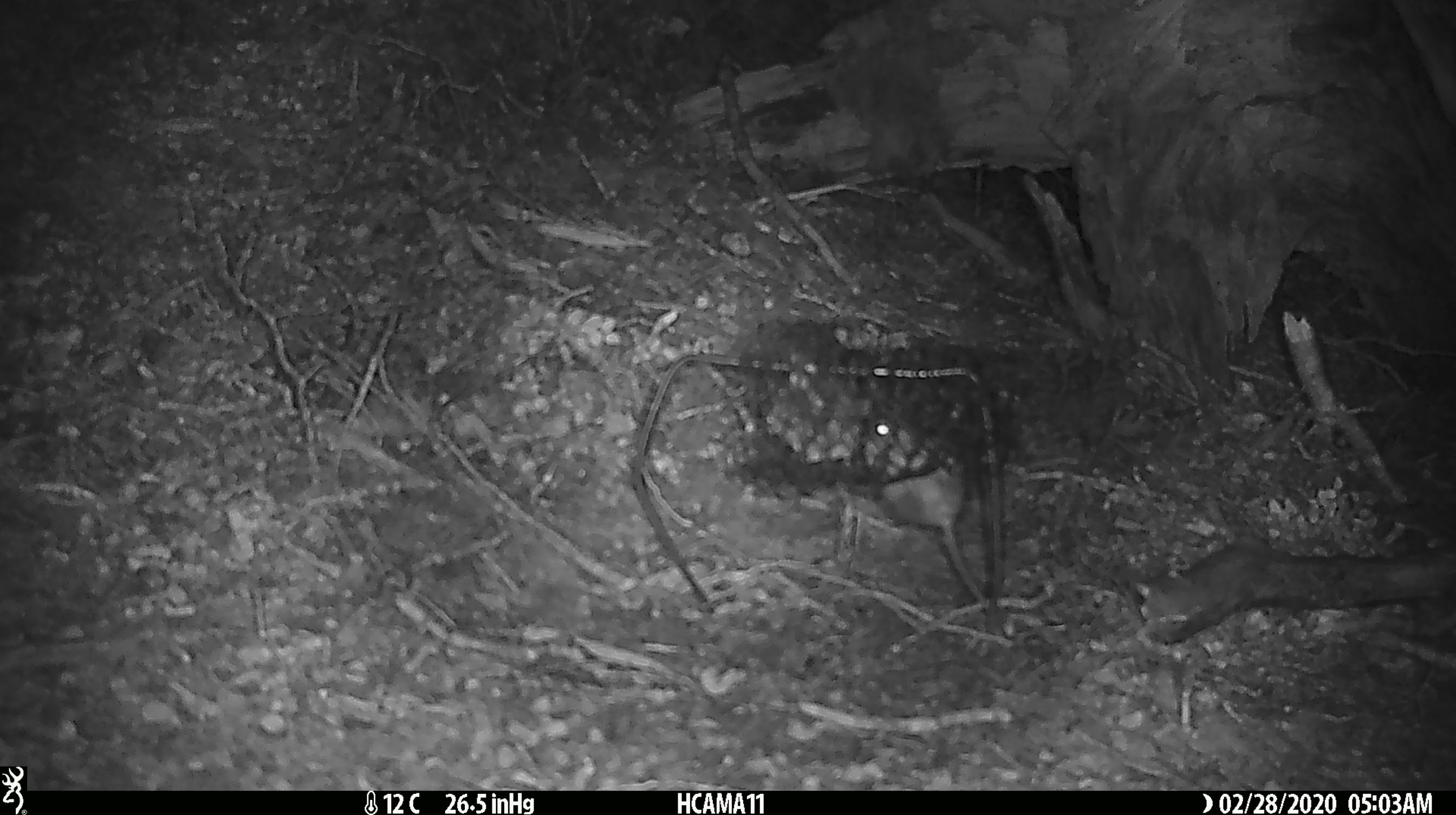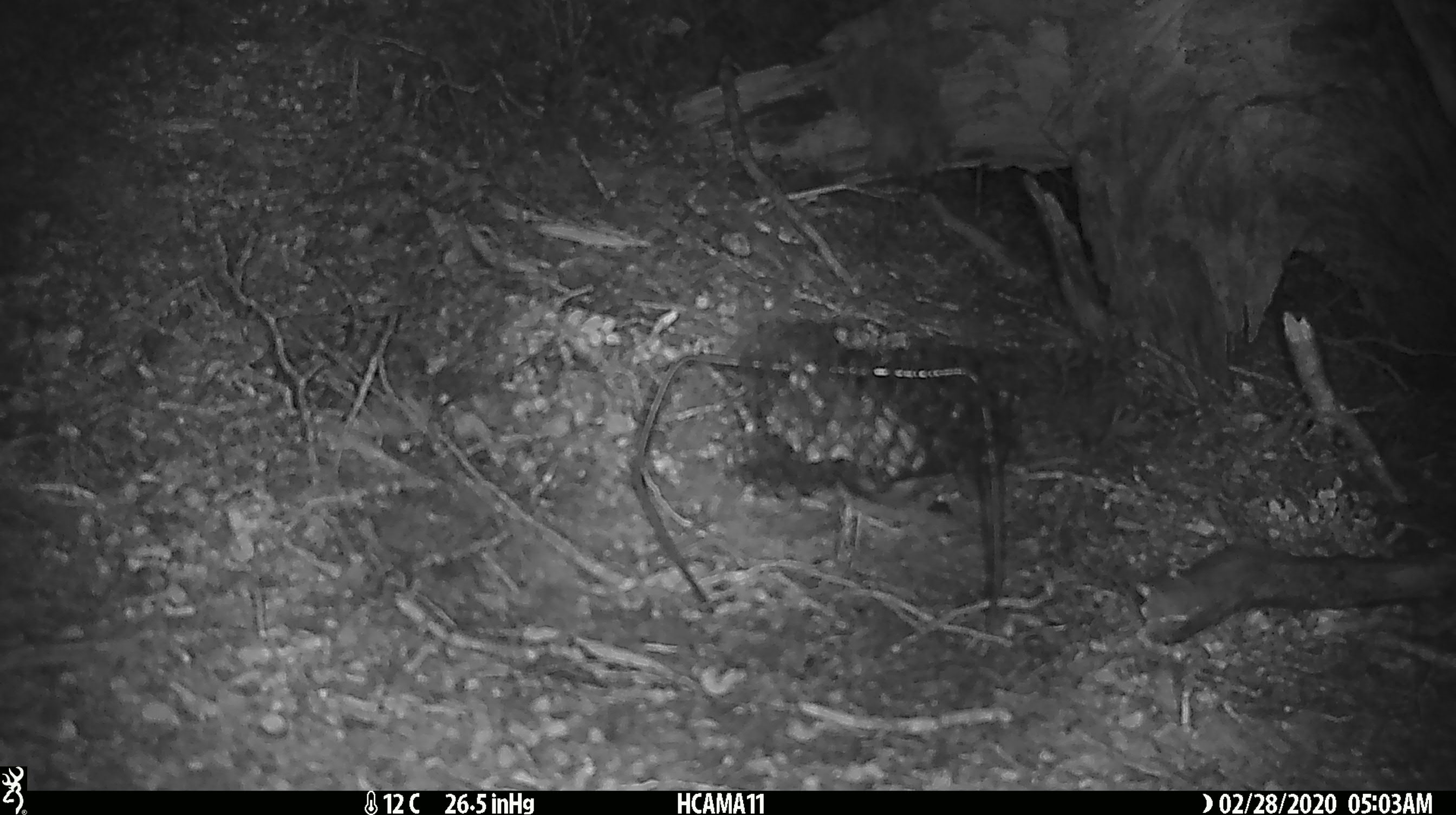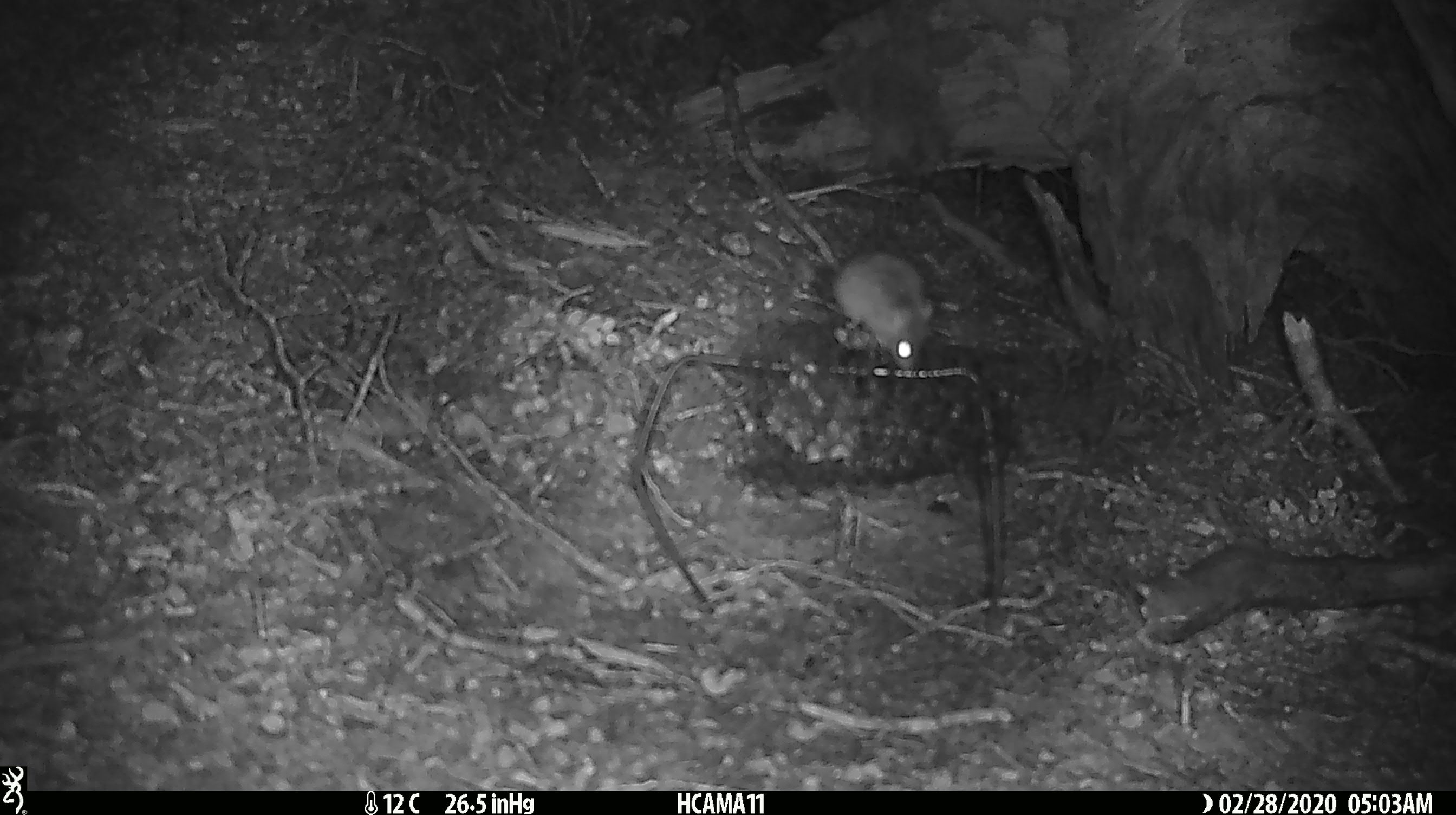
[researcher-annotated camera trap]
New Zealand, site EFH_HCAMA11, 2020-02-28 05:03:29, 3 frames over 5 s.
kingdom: Animalia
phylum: Chordata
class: Mammalia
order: Rodentia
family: Muridae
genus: Mus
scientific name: Mus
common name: mouse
Mouse (Mus).